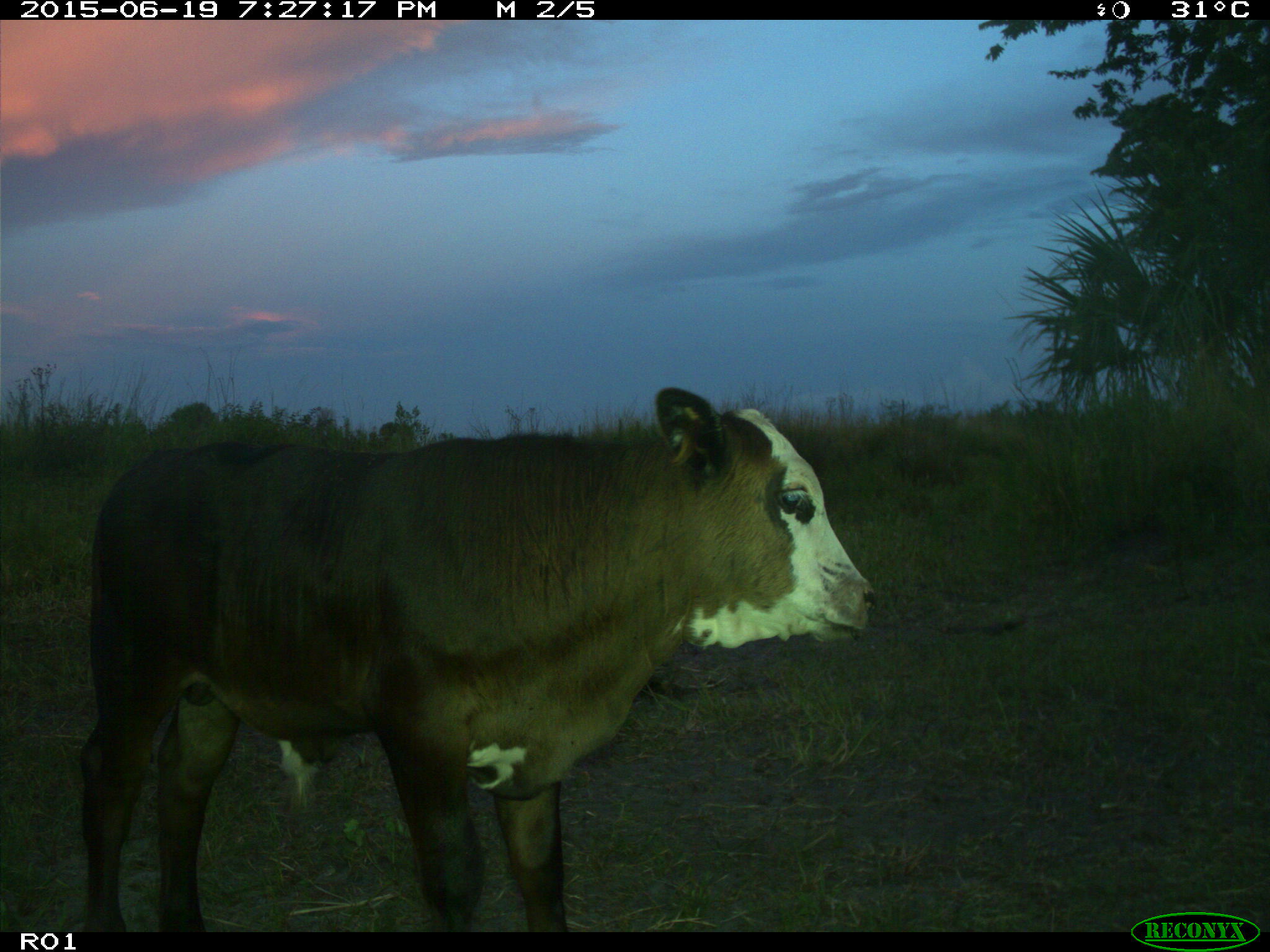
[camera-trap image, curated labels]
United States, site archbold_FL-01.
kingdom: Animalia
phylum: Chordata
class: Mammalia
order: Artiodactyla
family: Bovidae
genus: Bos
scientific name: Bos taurus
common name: domestic cow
Bos taurus (domestic cow).